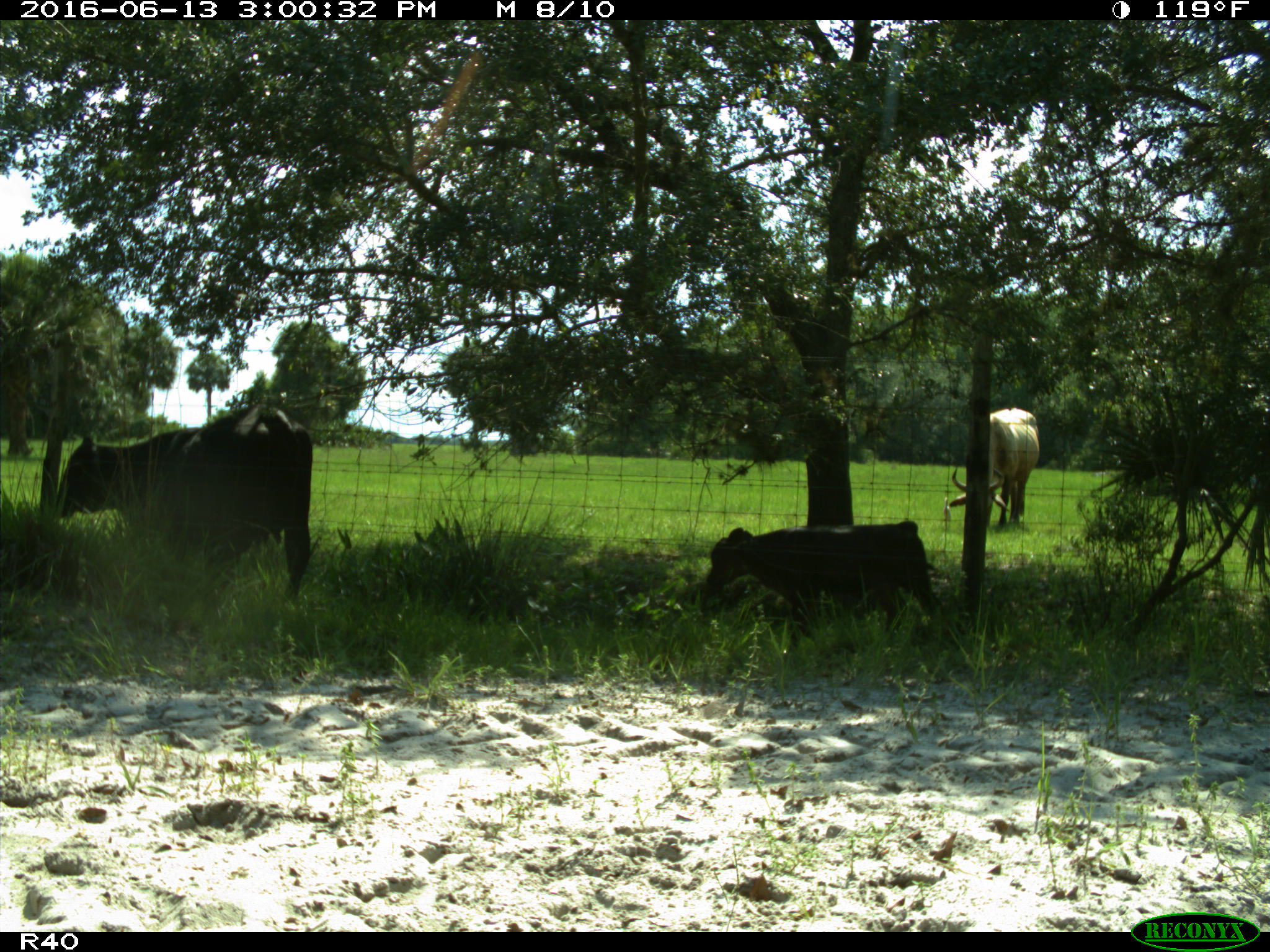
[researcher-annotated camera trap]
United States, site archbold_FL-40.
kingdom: Animalia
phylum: Chordata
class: Mammalia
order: Artiodactyla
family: Bovidae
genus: Bos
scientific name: Bos taurus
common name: domestic cow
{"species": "Bos taurus (domestic cow)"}